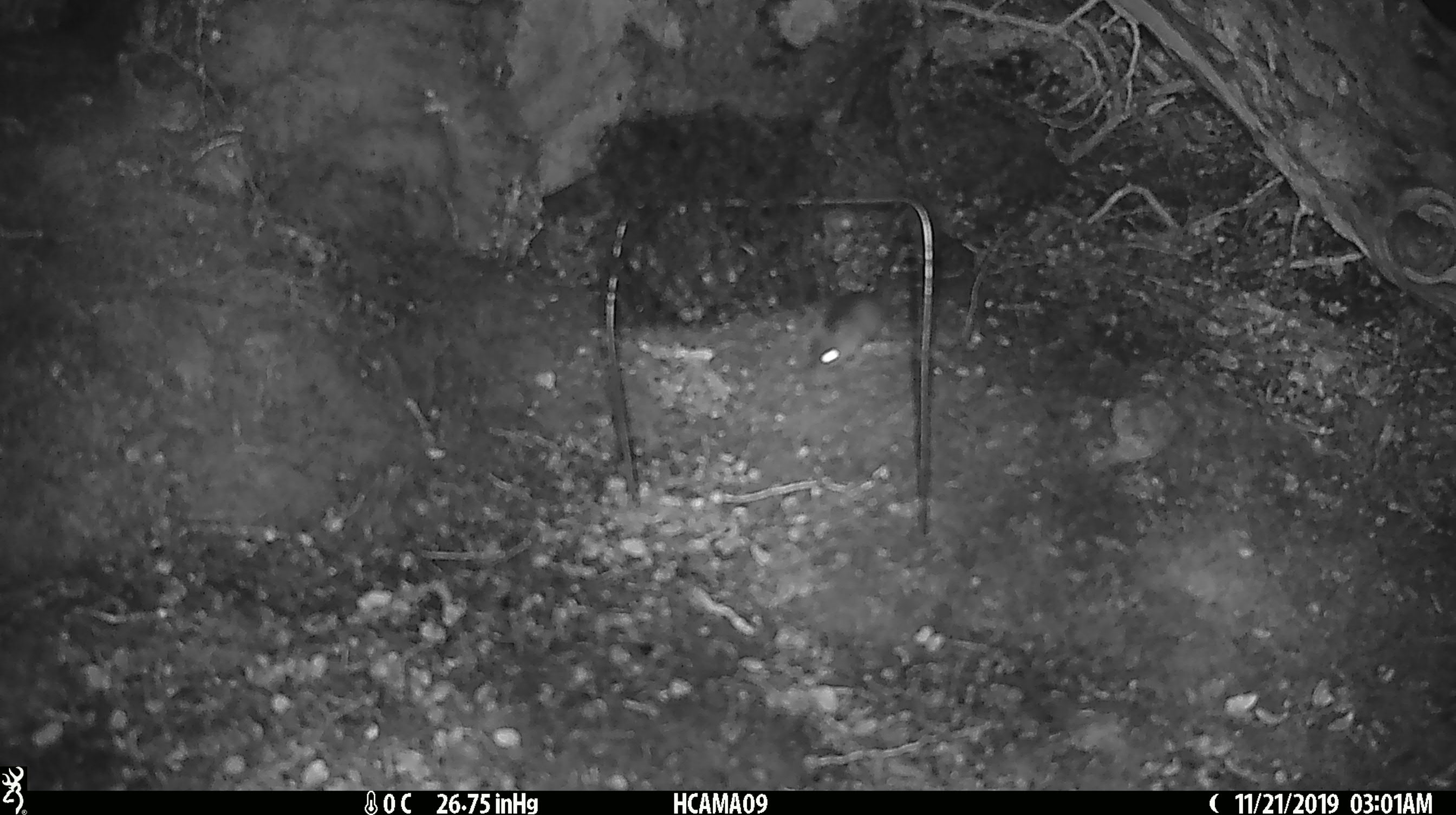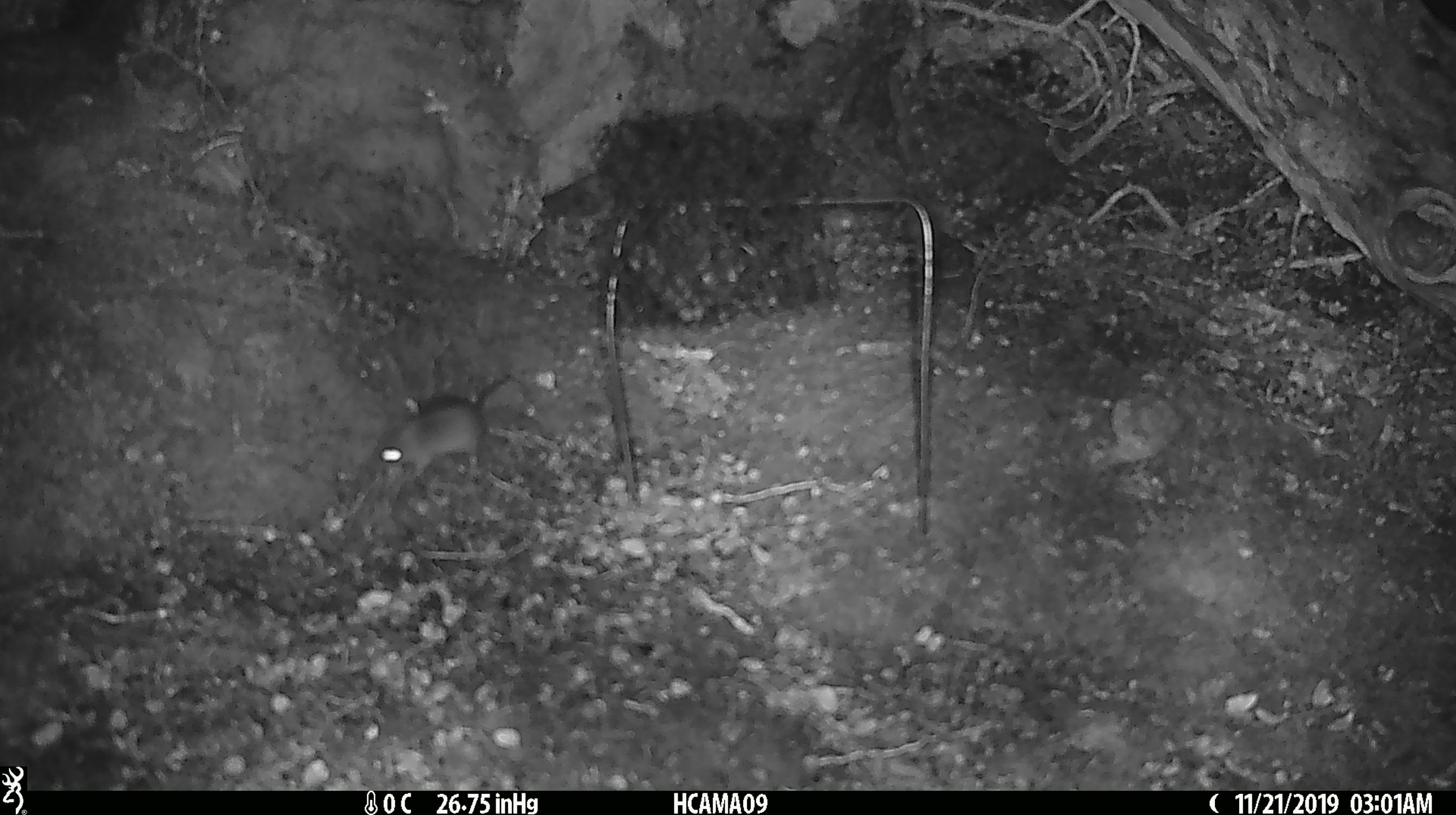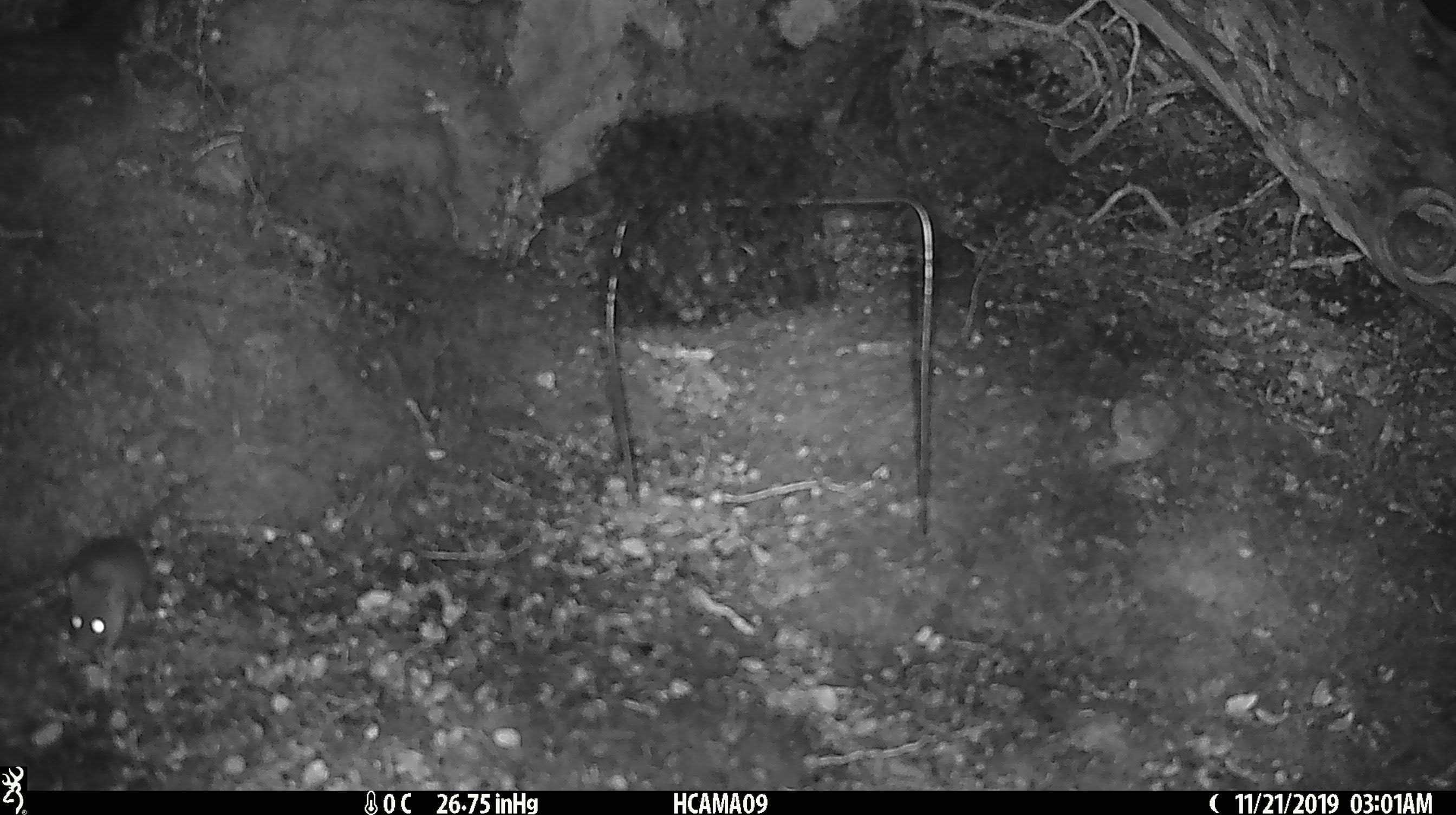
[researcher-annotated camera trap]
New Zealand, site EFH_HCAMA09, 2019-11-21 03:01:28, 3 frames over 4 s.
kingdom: Animalia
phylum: Chordata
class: Mammalia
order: Rodentia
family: Muridae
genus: Mus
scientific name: Mus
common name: mouse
Mouse (Mus).